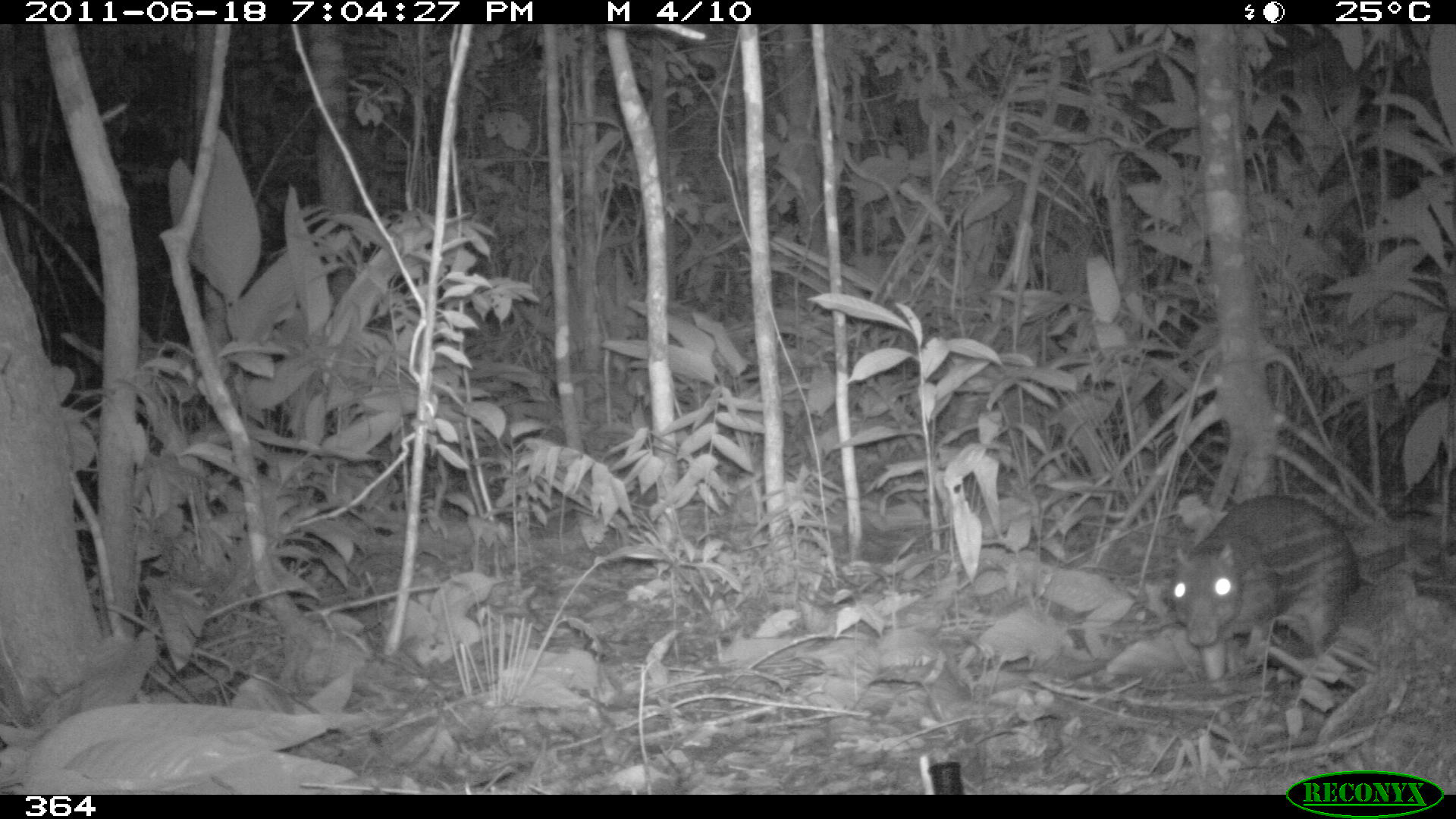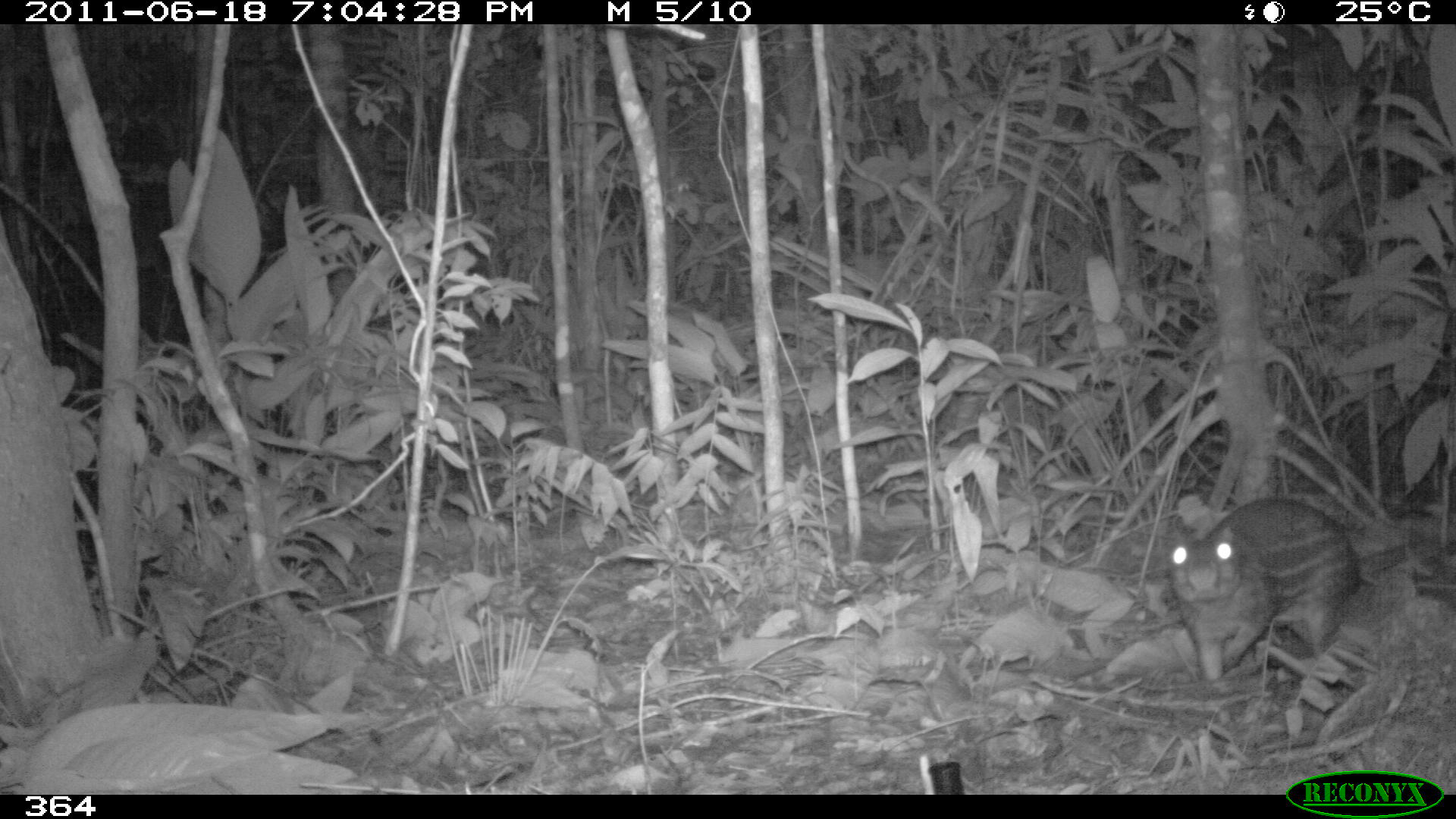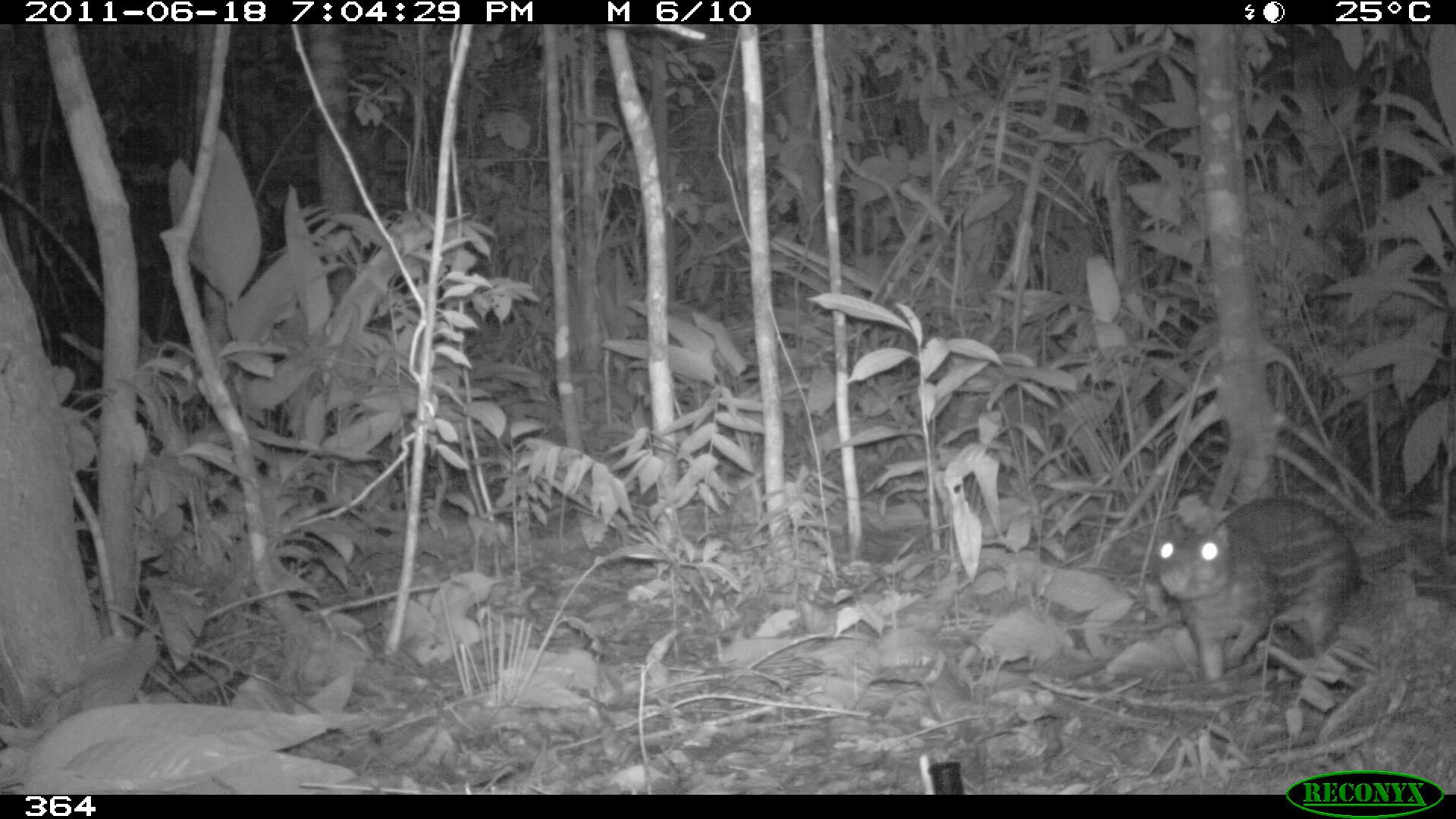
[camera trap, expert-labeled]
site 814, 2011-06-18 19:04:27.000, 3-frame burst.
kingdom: Animalia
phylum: Chordata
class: Mammalia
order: Rodentia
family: Cuniculidae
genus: Cuniculus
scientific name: Cuniculus paca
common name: spotted paca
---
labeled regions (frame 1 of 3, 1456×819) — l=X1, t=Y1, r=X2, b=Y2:
cuniculus paca: l=1168, t=491, r=1400, b=683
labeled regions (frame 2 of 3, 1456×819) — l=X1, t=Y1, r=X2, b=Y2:
cuniculus paca: l=1166, t=495, r=1404, b=681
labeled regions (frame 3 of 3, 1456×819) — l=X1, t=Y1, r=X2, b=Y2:
cuniculus paca: l=1156, t=497, r=1422, b=681